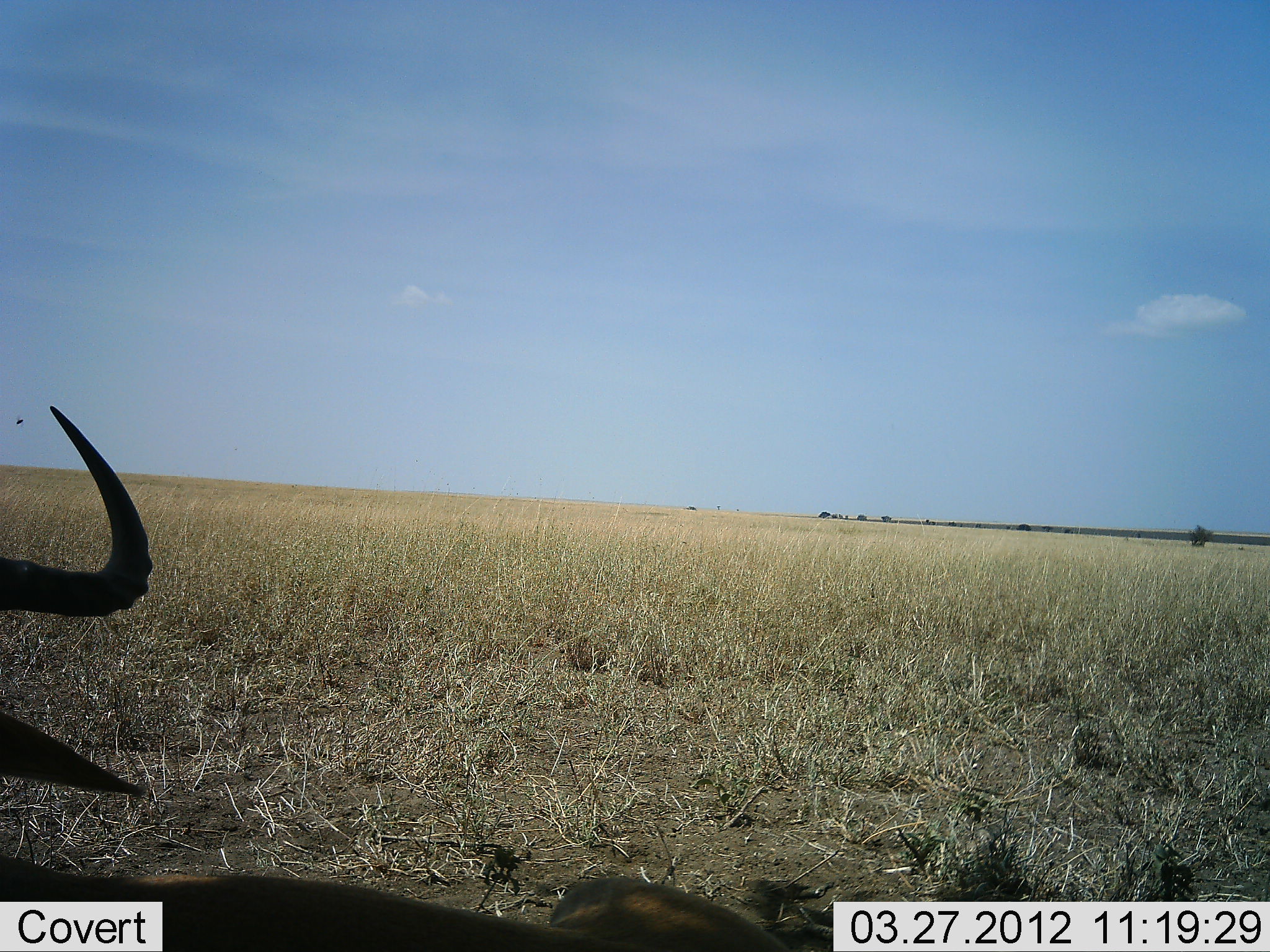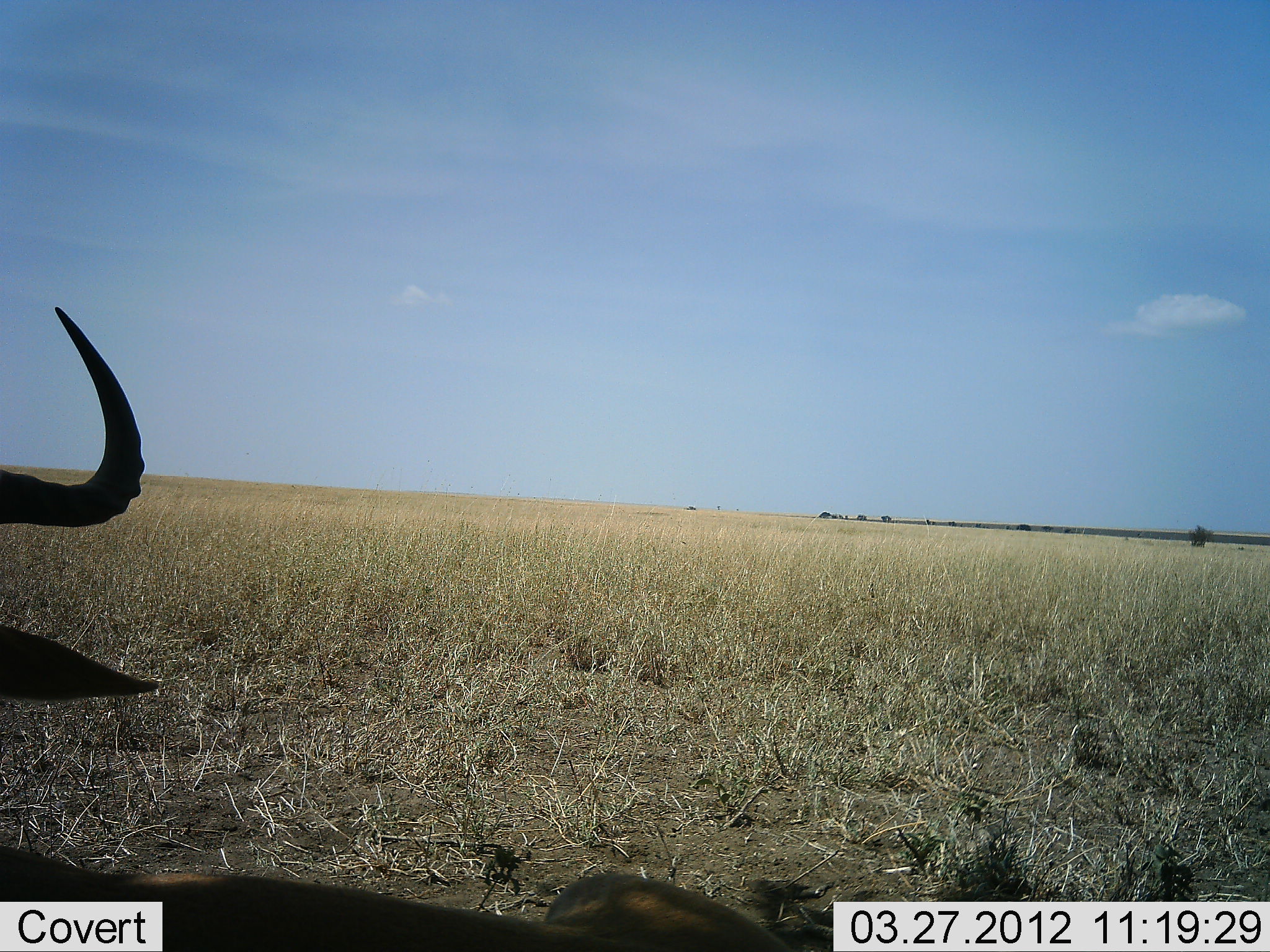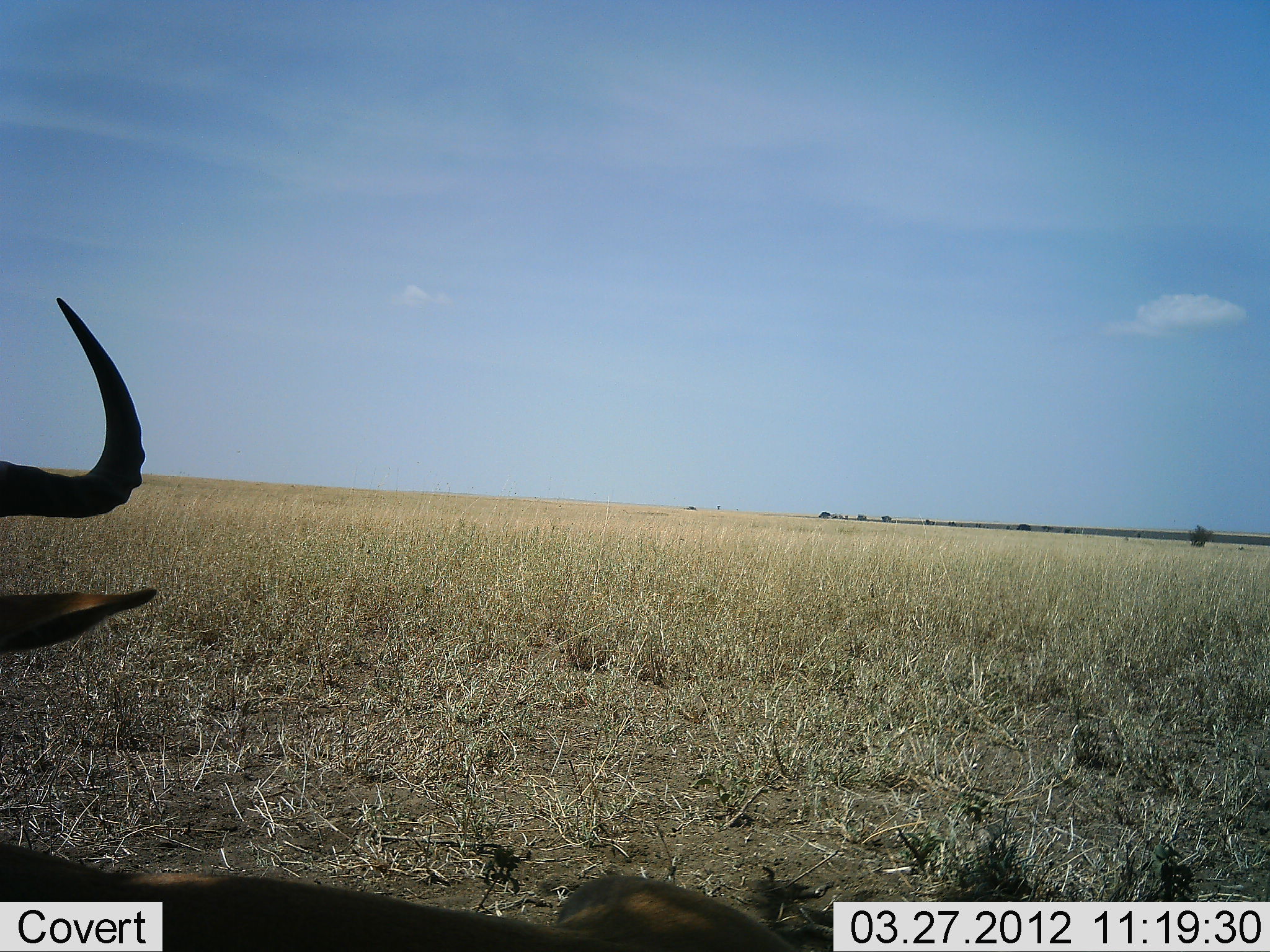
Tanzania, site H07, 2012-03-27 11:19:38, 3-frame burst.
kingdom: Animalia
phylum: Chordata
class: Mammalia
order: Artiodactyla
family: Bovidae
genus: Alcelaphus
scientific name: Alcelaphus buselaphus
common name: hartebeest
Hartebeest (Alcelaphus buselaphus), count 1. Behavior (volunteer vote fractions): standing 6%, resting 89%, moving 0%, interacting 0%. Young present (vote fraction): 0%. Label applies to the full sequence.